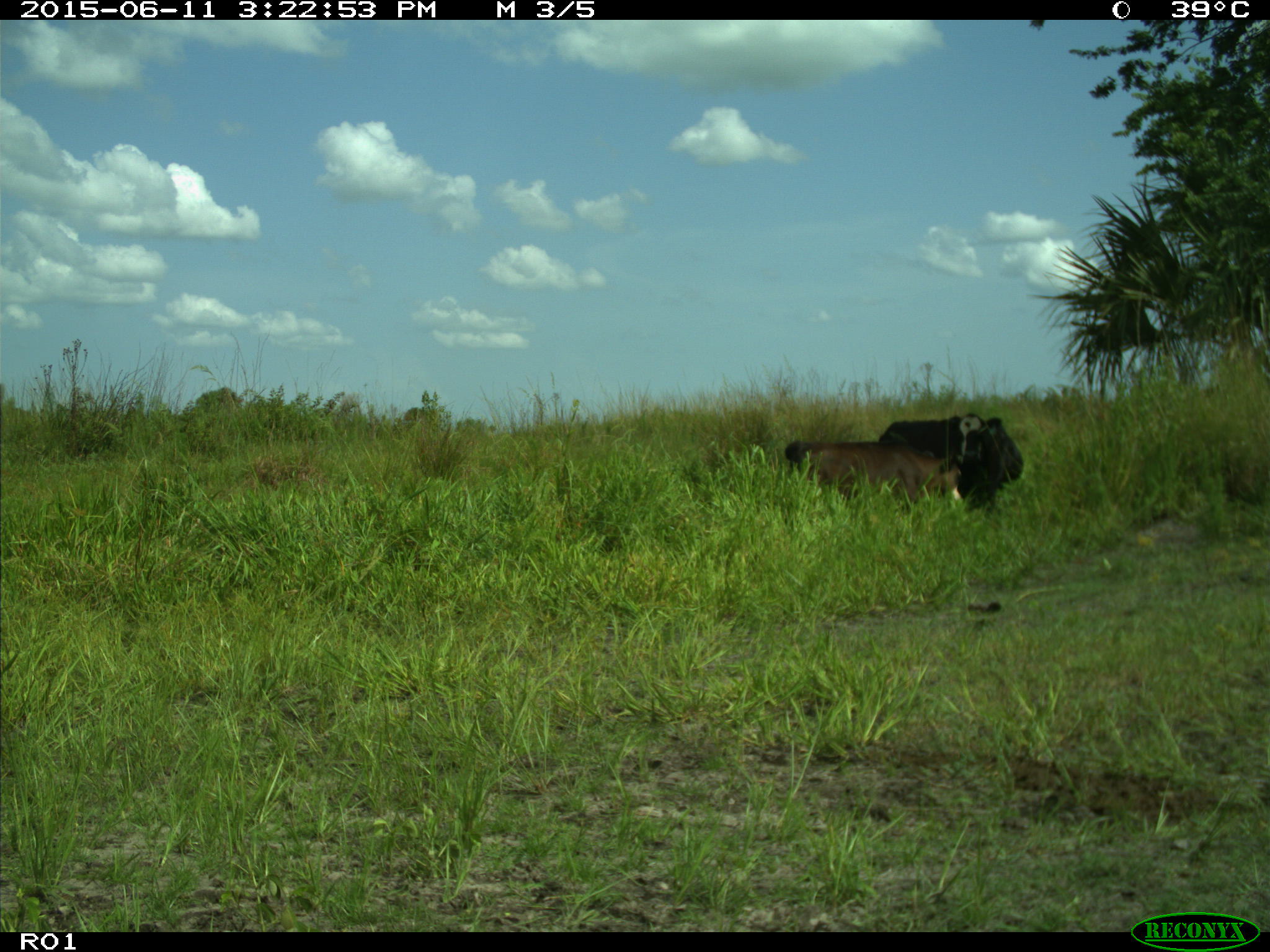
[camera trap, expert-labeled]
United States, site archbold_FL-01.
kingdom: Animalia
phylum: Chordata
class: Mammalia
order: Artiodactyla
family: Bovidae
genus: Bos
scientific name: Bos taurus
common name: domestic cow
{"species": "Bos taurus (domestic cow)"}